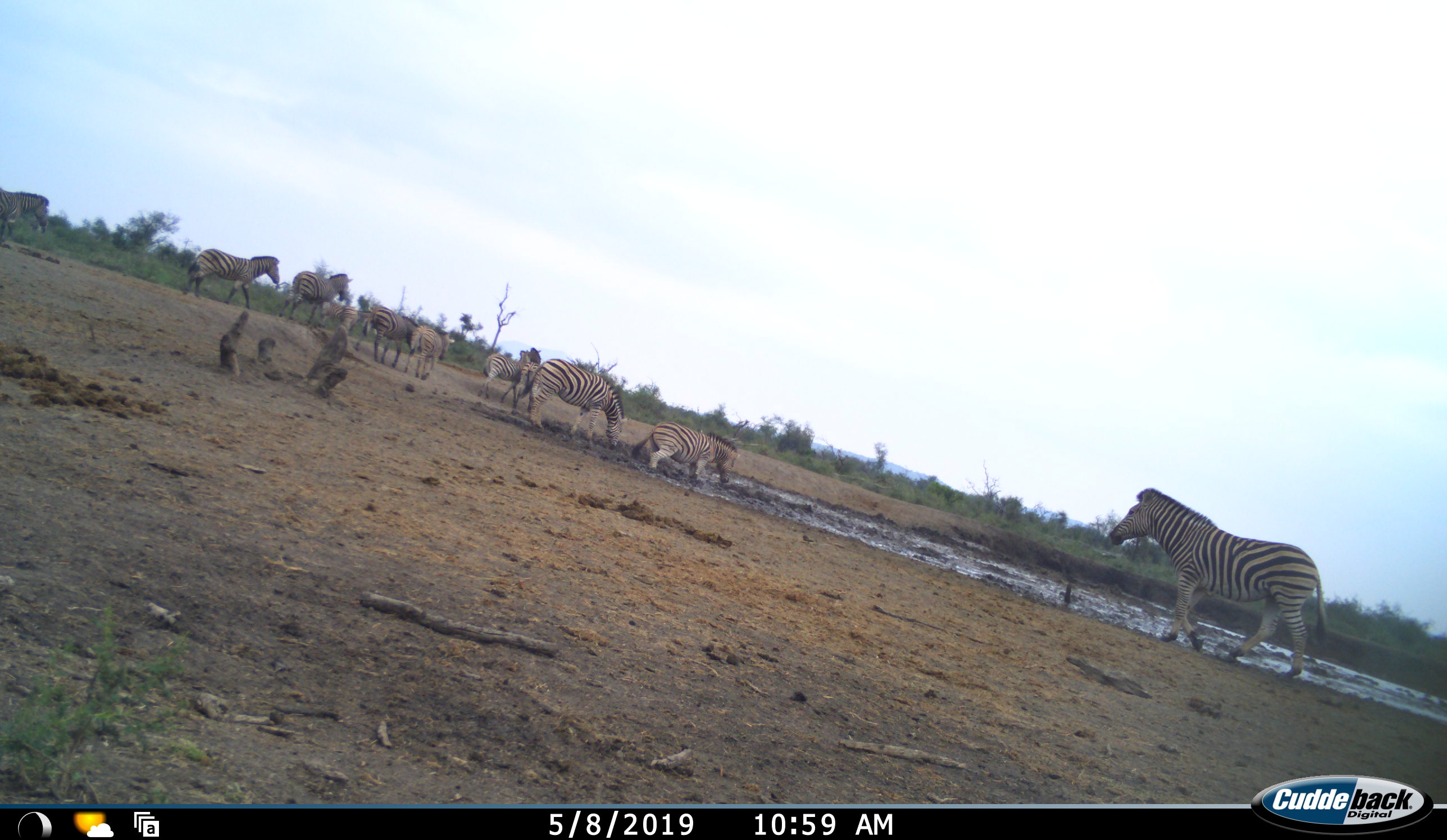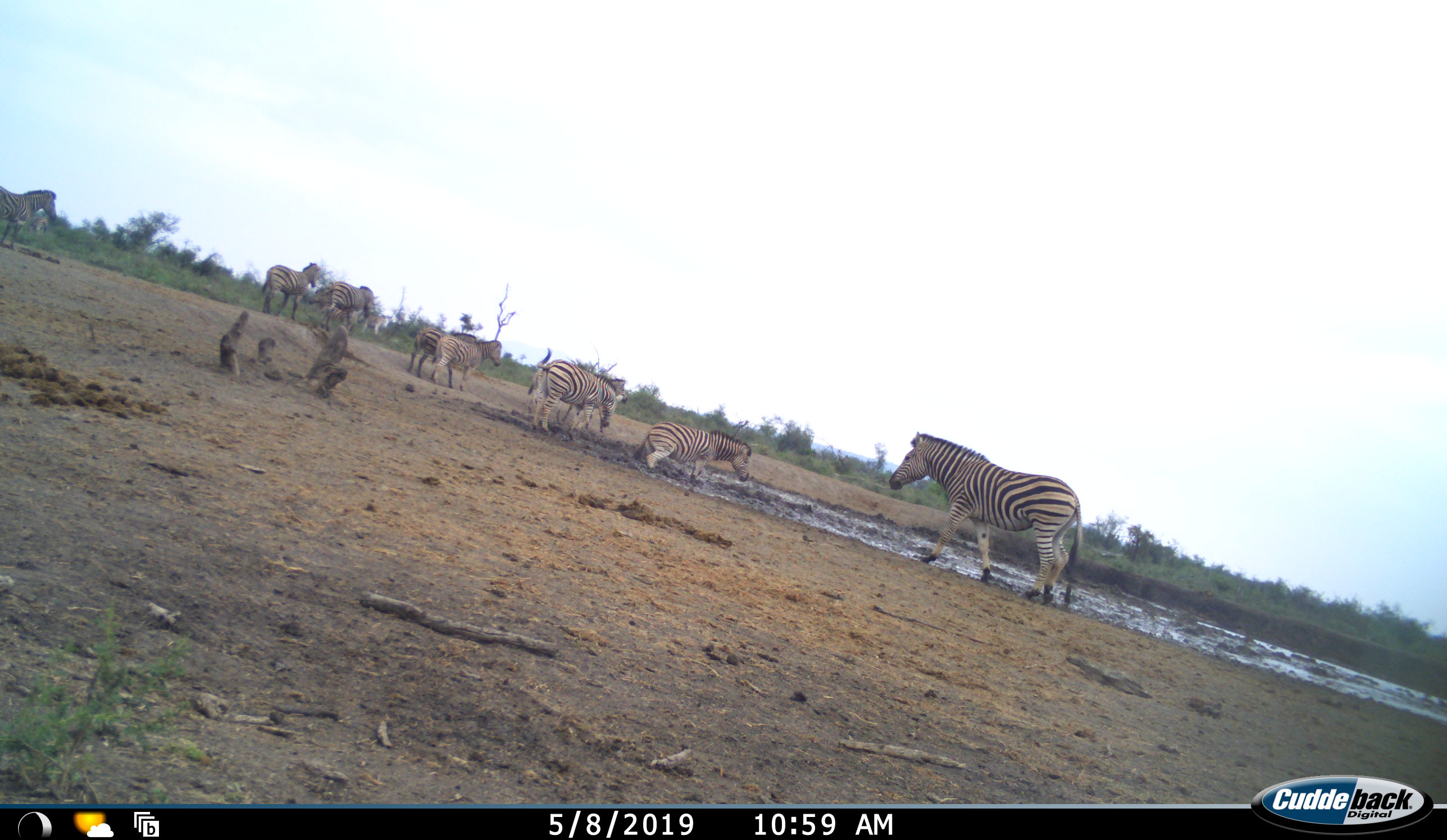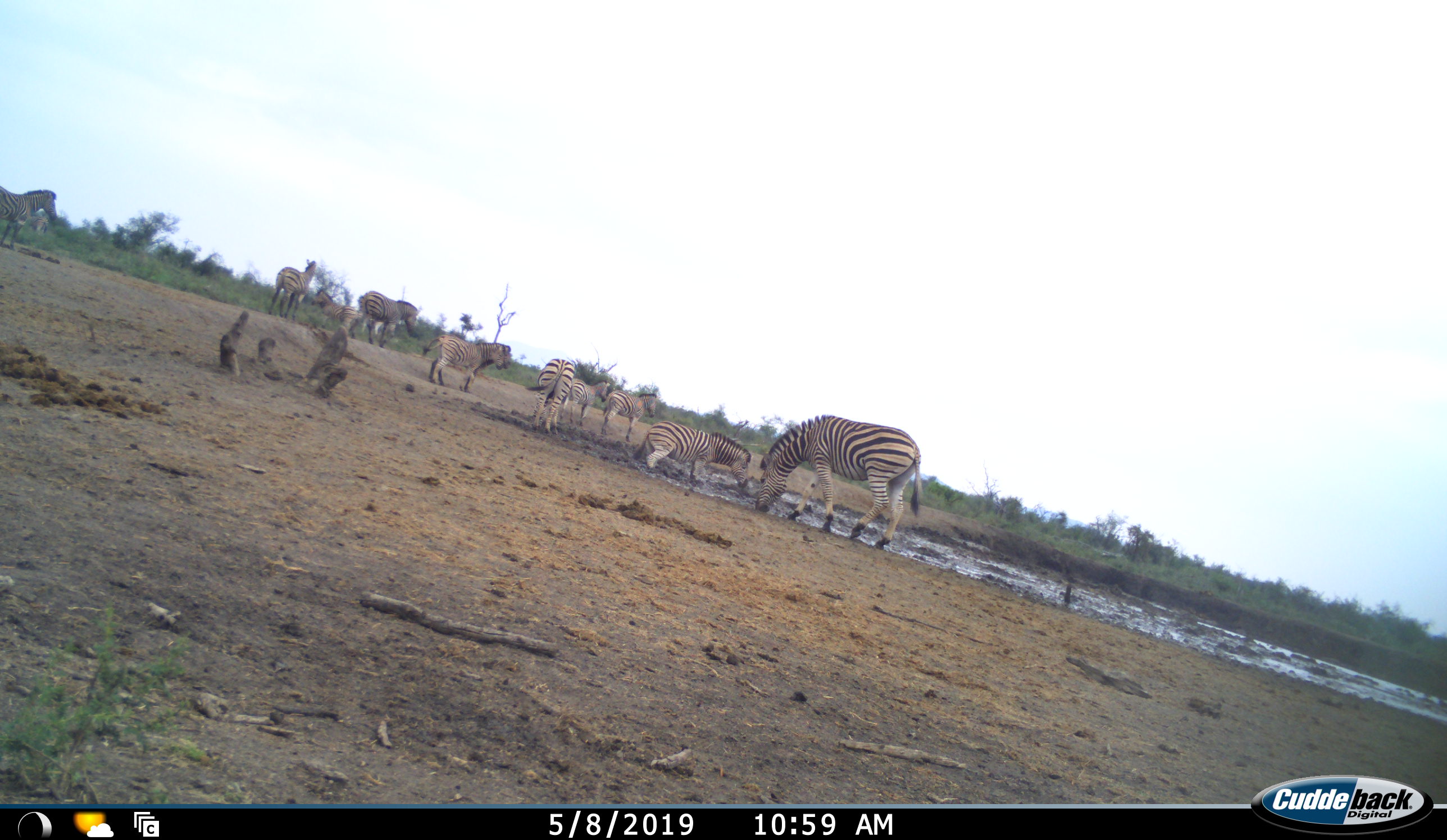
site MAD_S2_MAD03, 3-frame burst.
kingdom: Animalia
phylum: Chordata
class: Mammalia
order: Perissodactyla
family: Equidae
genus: Equus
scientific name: Equus quagga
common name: plains zebra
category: zebraplains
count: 11-50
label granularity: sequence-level